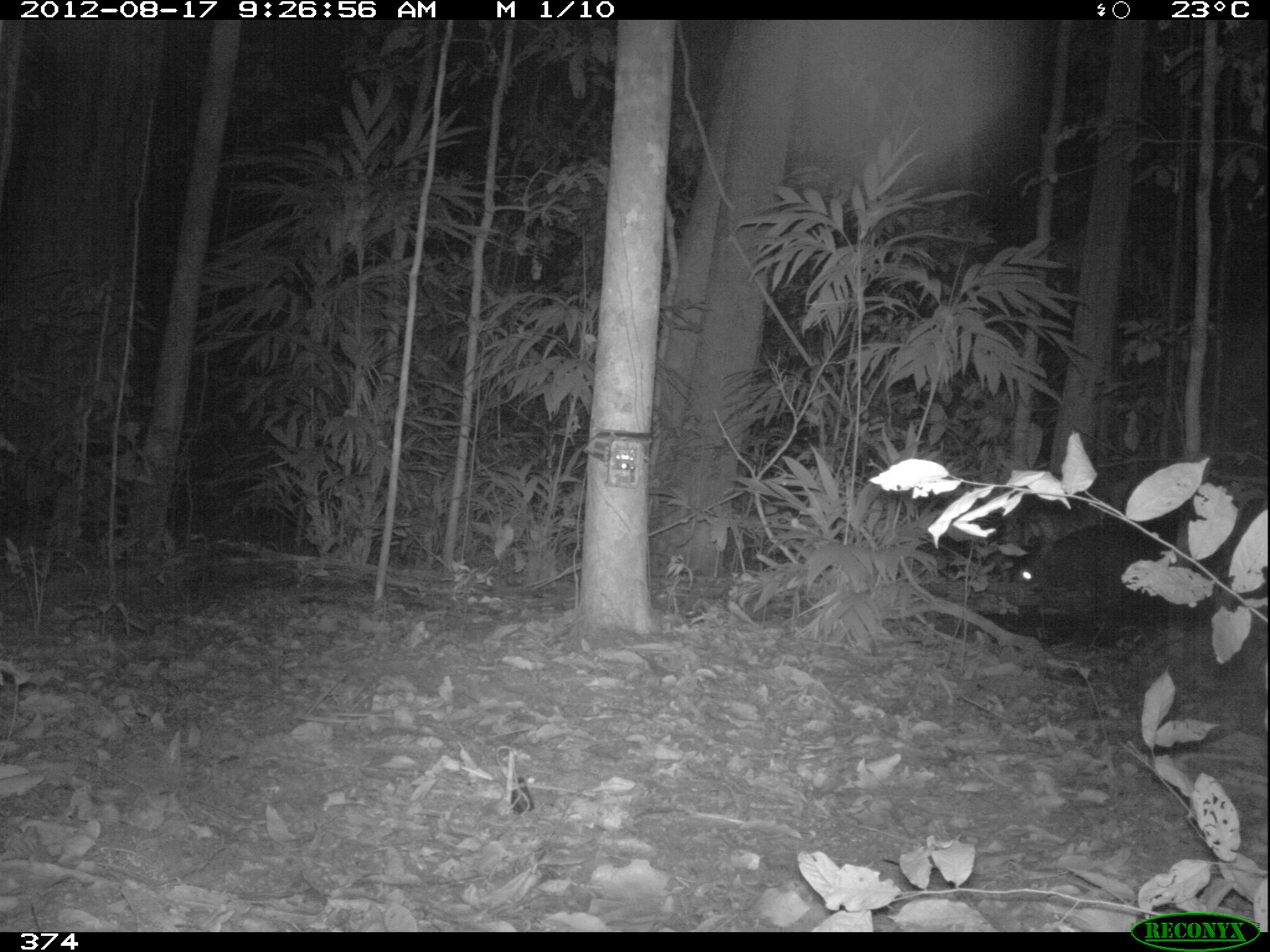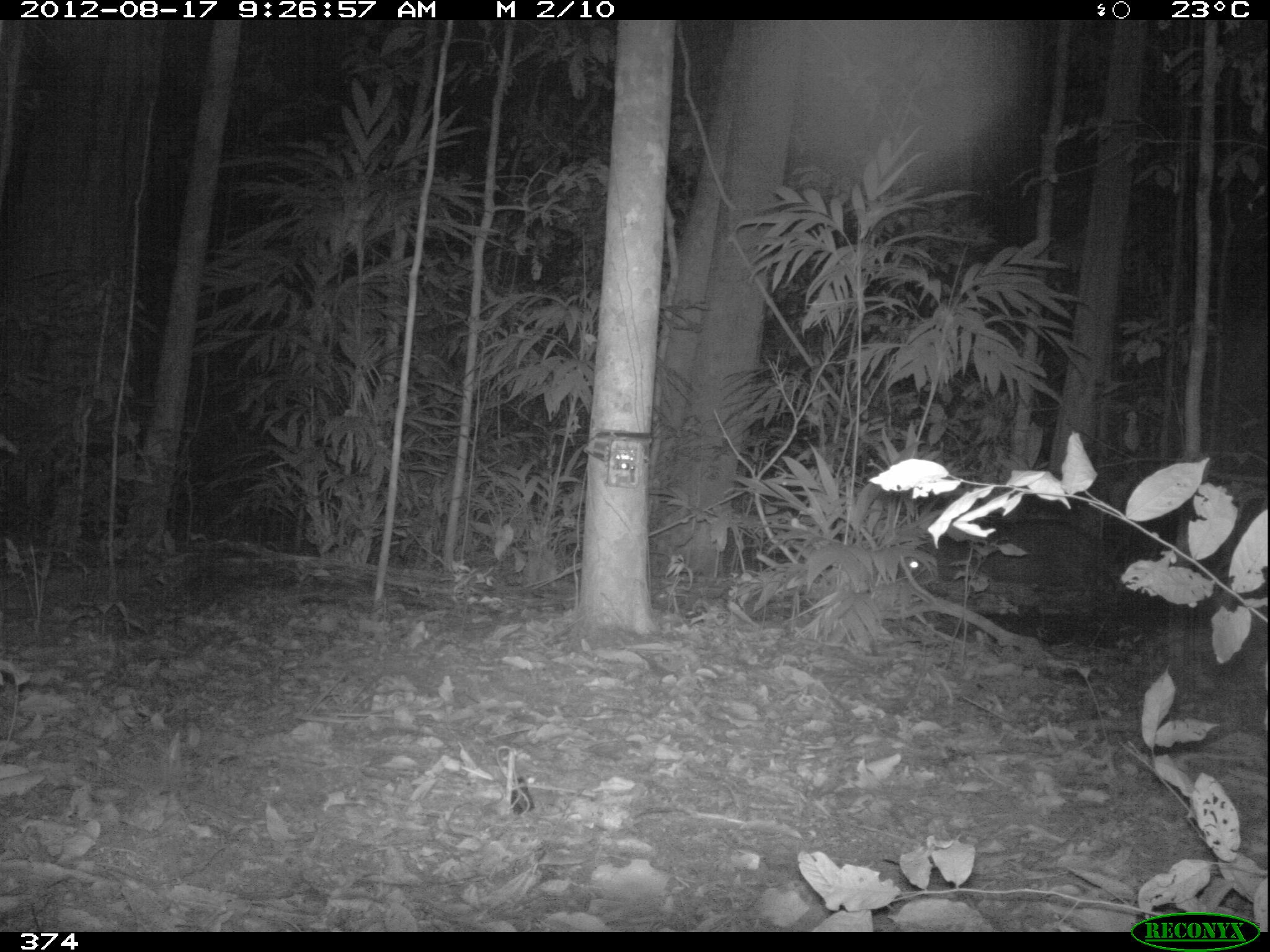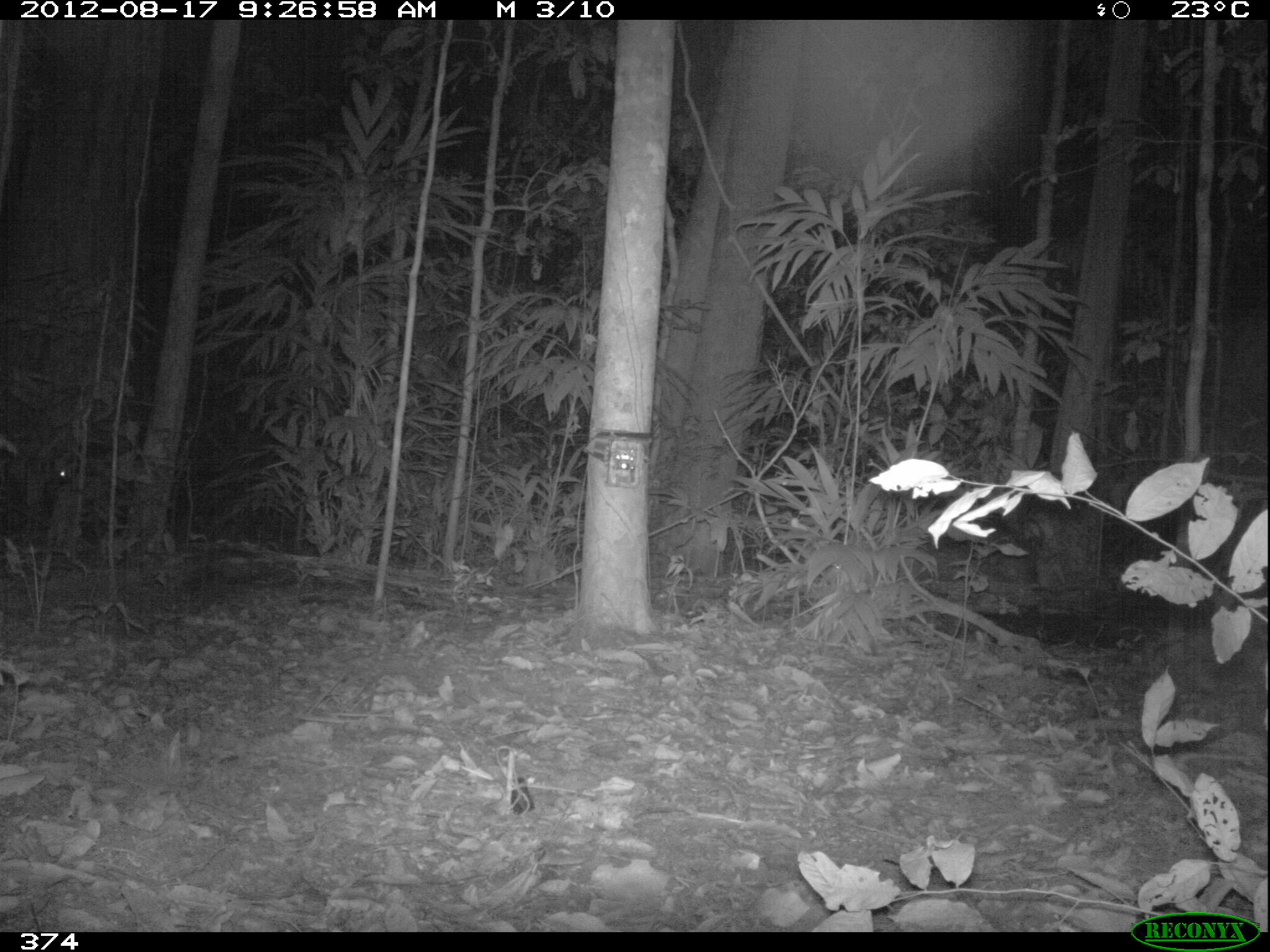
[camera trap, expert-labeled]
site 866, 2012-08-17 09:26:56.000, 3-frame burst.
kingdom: Animalia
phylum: Chordata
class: Mammalia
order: Artiodactyla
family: Tayassuidae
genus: Tayassu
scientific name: Tayassu pecari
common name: white-lipped peccary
Tayassu pecari (white-lipped peccary).